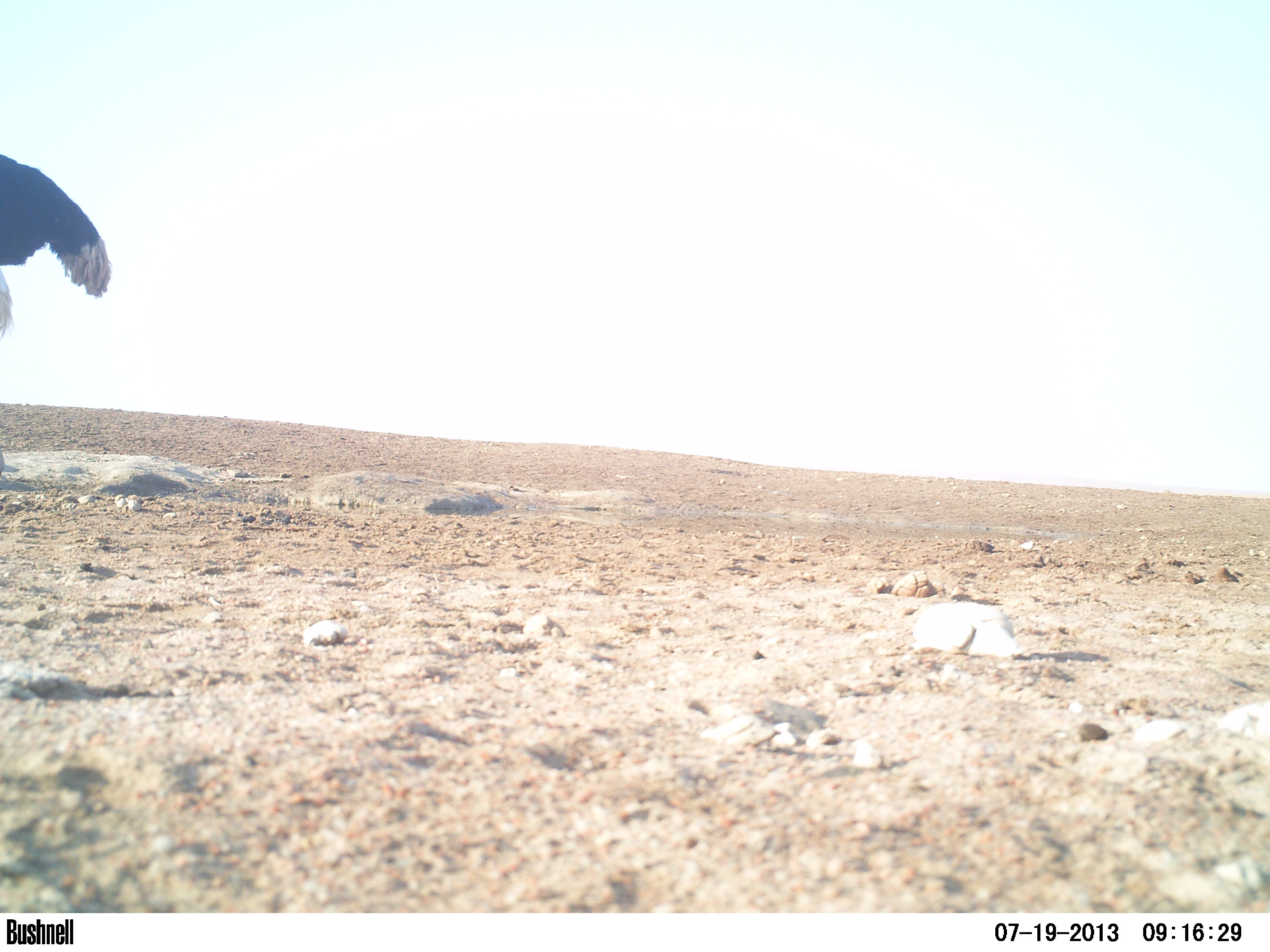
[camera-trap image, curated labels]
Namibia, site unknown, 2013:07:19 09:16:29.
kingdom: Animalia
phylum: Chordata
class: Aves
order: Struthioniformes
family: Struthionidae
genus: Struthio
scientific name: Struthio camelus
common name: common ostrich